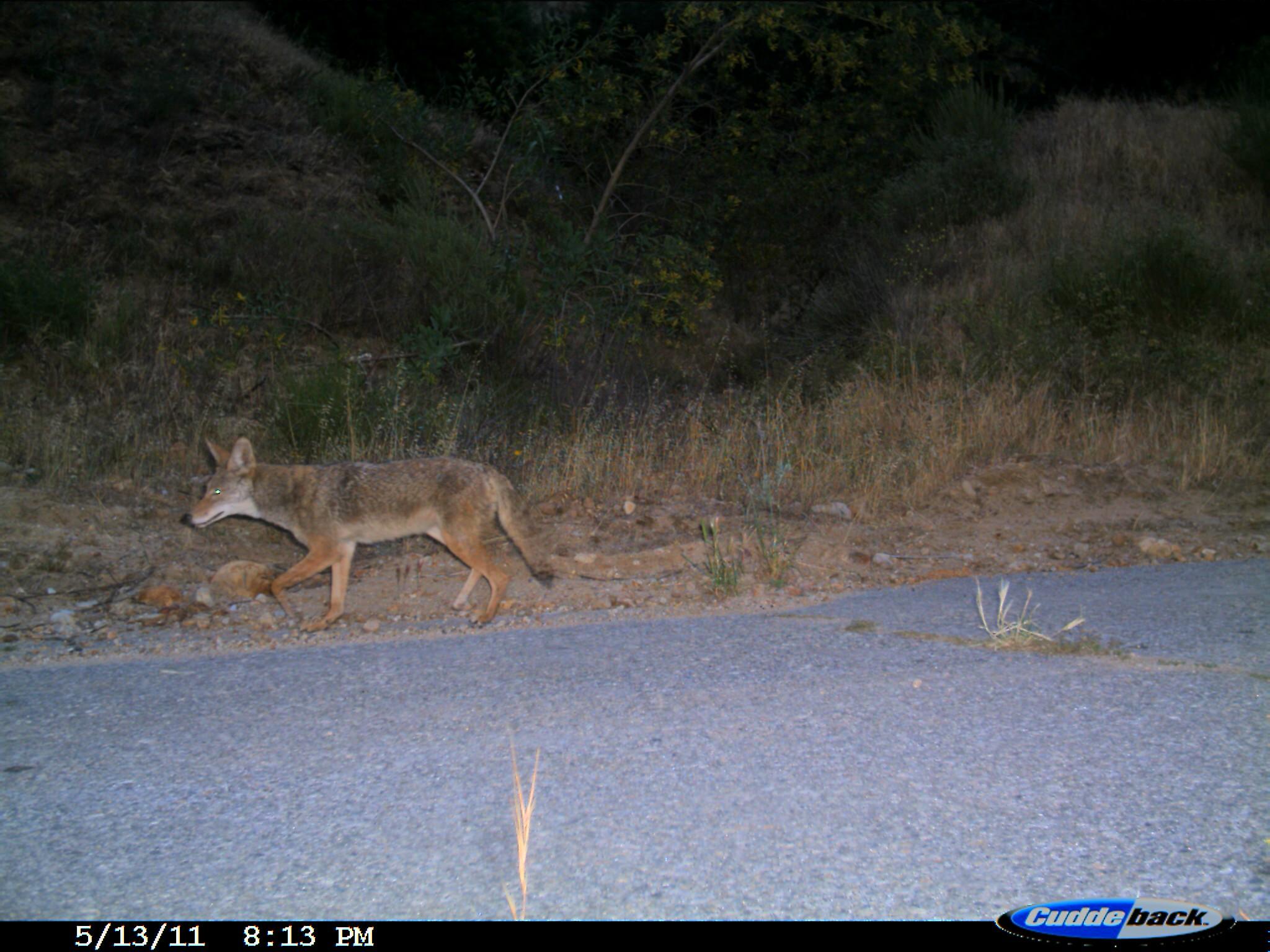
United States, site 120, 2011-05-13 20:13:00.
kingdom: Animalia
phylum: Chordata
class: Mammalia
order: Carnivora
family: Canidae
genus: Canis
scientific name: Canis latrans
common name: coyote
Coyote (Canis latrans).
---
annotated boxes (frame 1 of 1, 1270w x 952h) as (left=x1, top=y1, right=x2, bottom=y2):
coyote: (left=183, top=425, right=557, bottom=631)